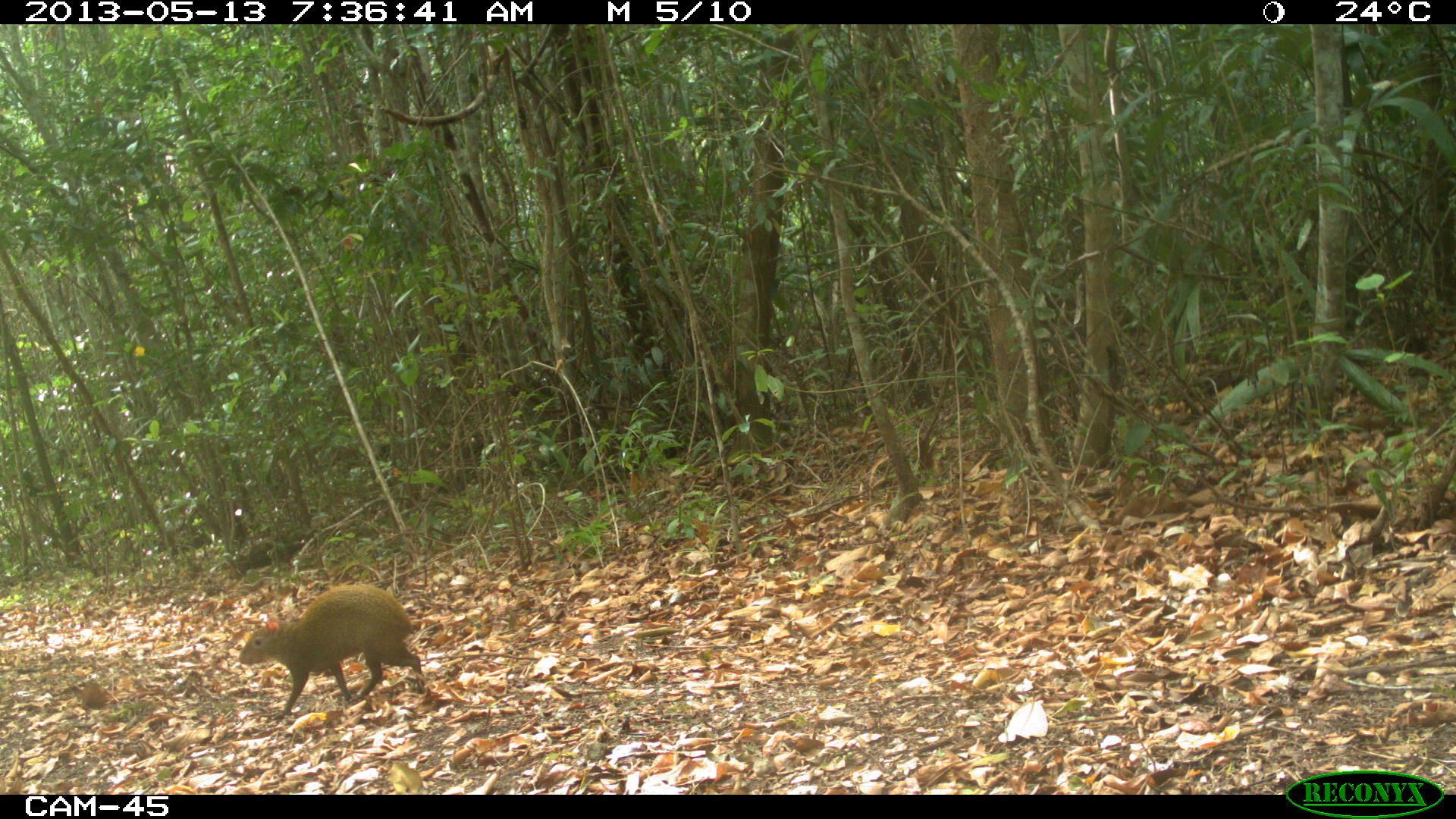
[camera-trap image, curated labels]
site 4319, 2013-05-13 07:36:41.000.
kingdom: Animalia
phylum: Chordata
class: Mammalia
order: Rodentia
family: Dasyproctidae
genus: Dasyprocta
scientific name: Dasyprocta punctata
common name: central american agouti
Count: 1.